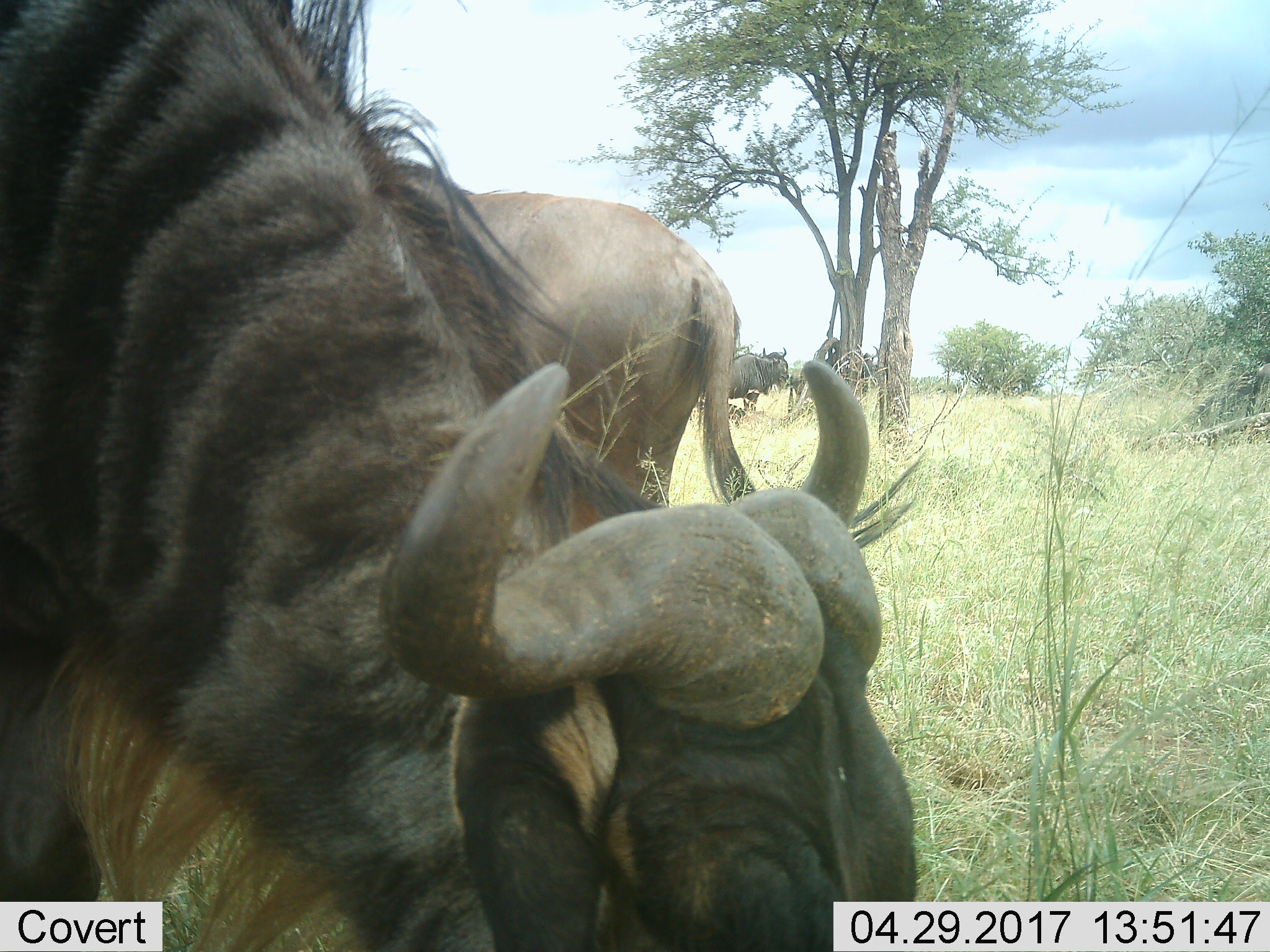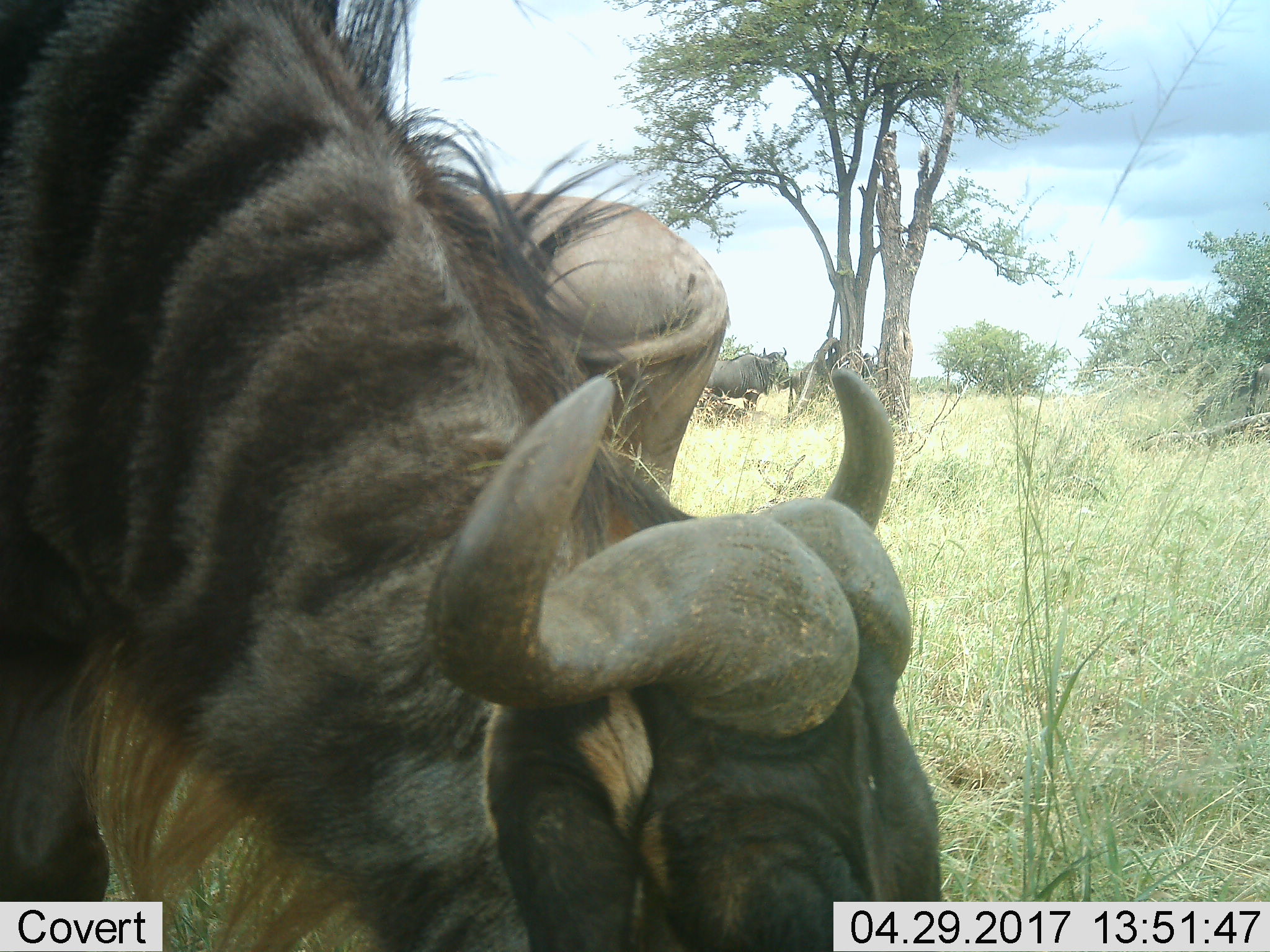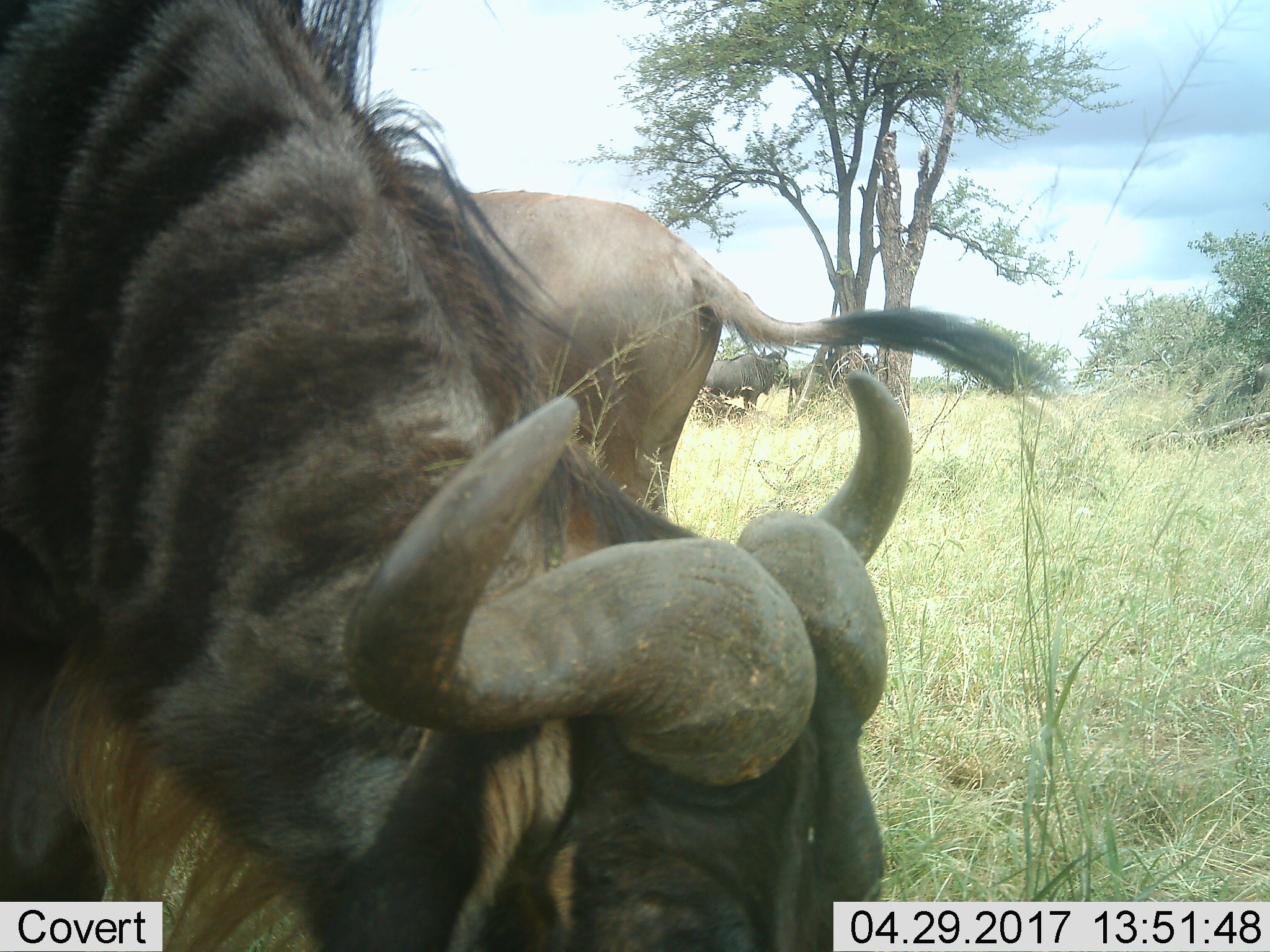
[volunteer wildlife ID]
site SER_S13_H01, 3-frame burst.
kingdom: Animalia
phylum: Chordata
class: Mammalia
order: Artiodactyla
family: Bovidae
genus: Connochaetes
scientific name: Connochaetes taurinus taurinus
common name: blue wildebeest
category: wildebeestblue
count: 3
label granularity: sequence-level